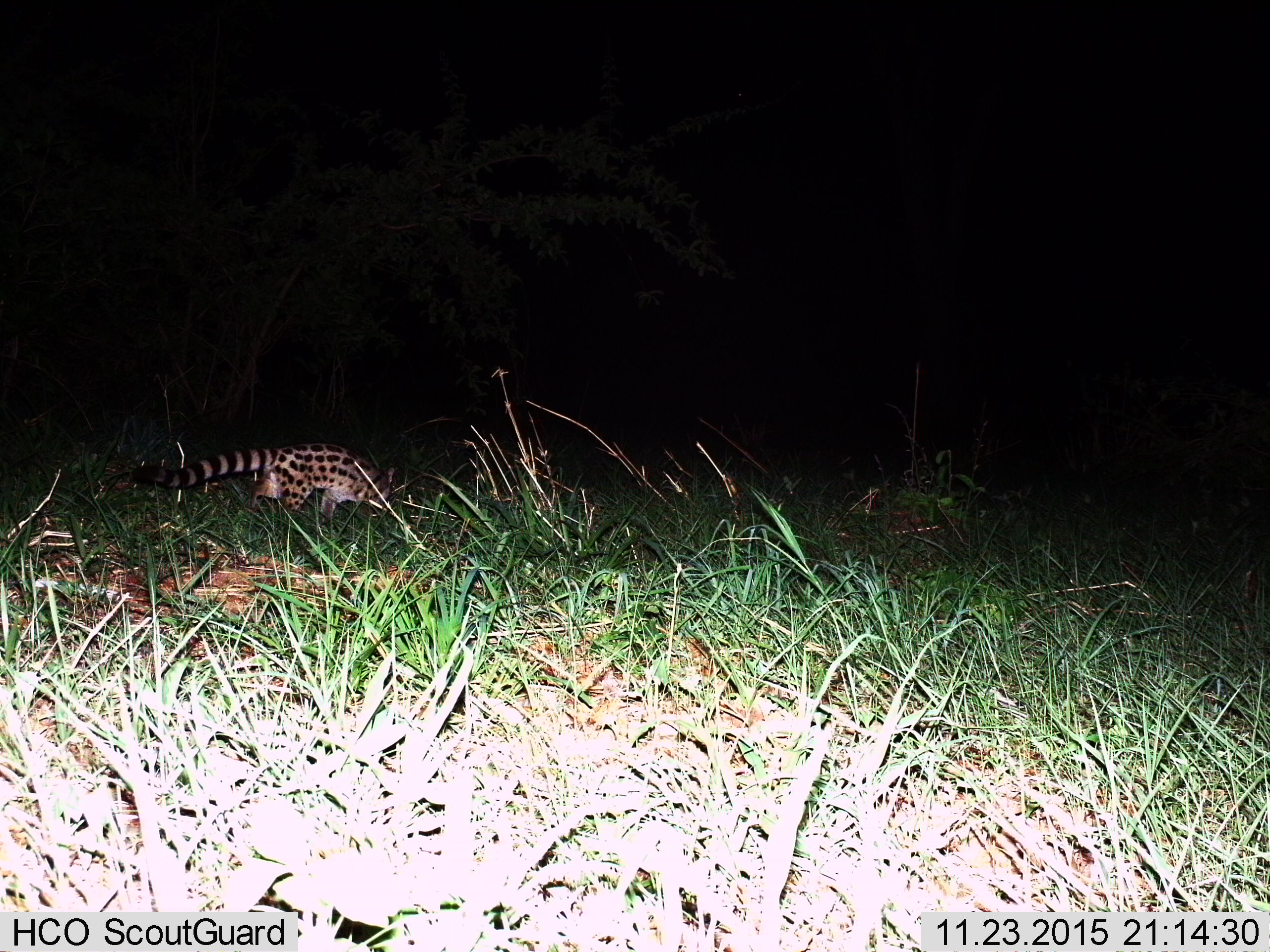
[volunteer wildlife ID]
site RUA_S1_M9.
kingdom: Animalia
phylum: Chordata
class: Mammalia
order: Carnivora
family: Viverridae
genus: Genetta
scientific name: Genetta genetta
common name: small-spotted genet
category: genetcommonsmallspotted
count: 1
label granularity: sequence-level